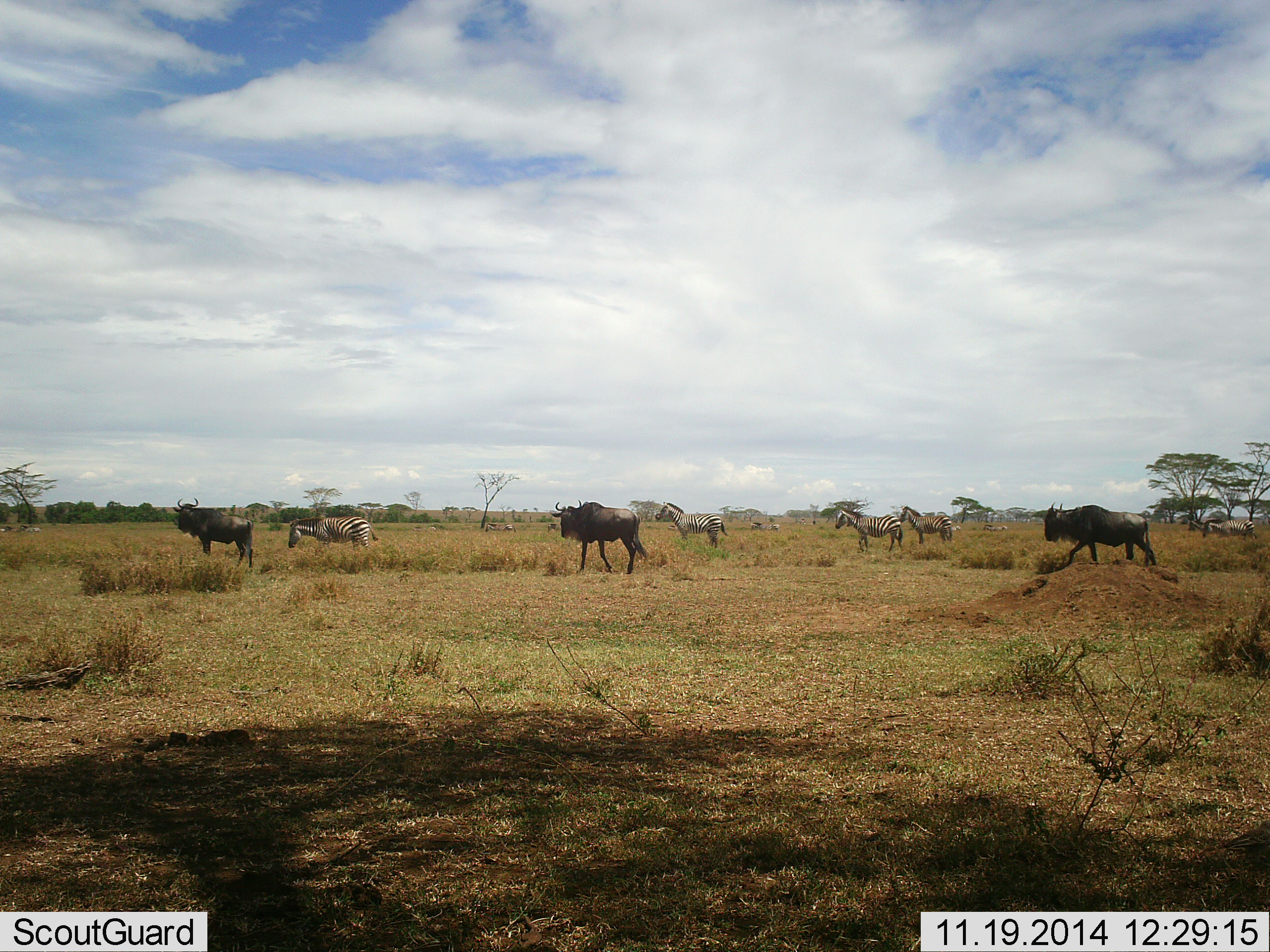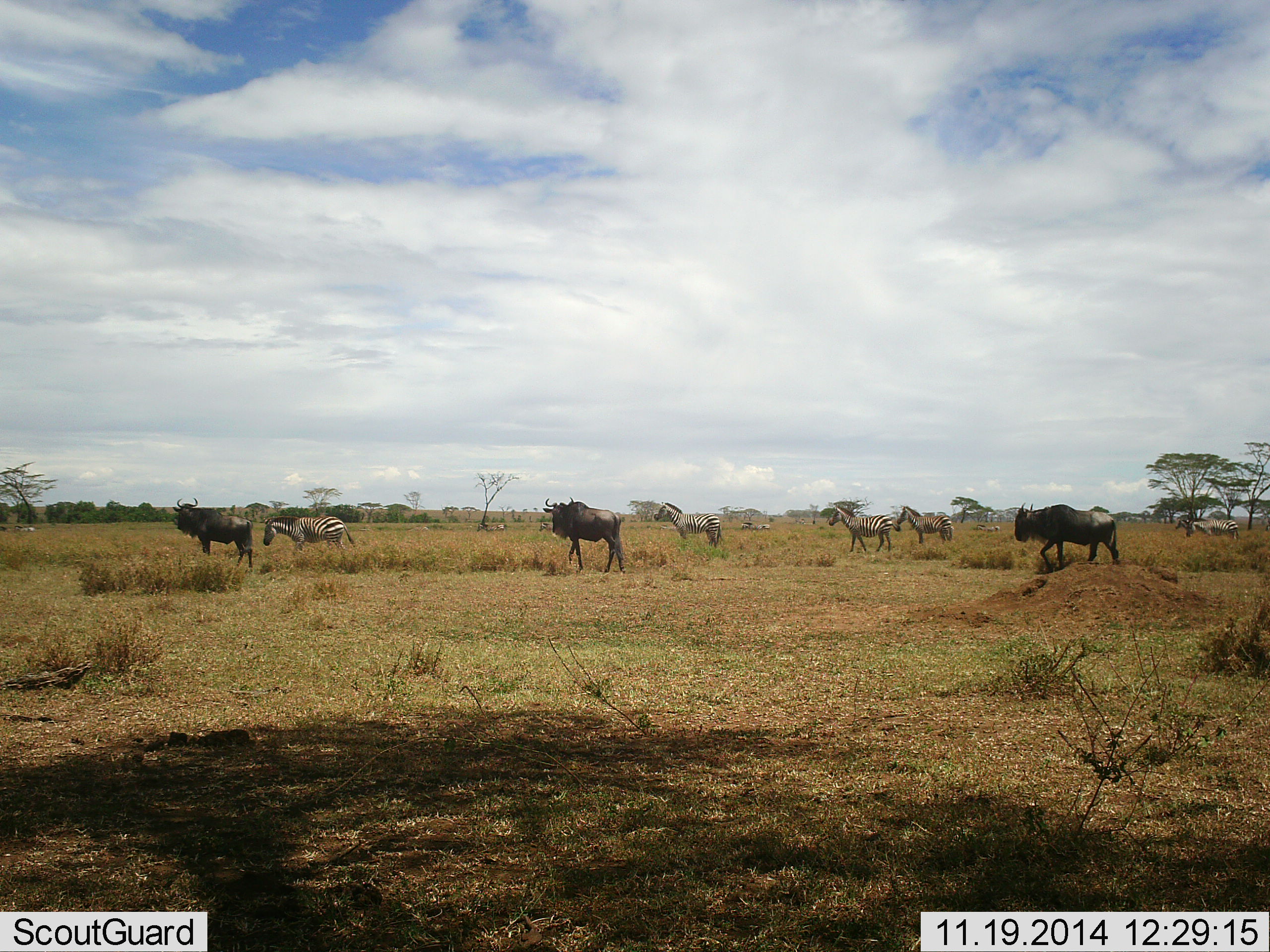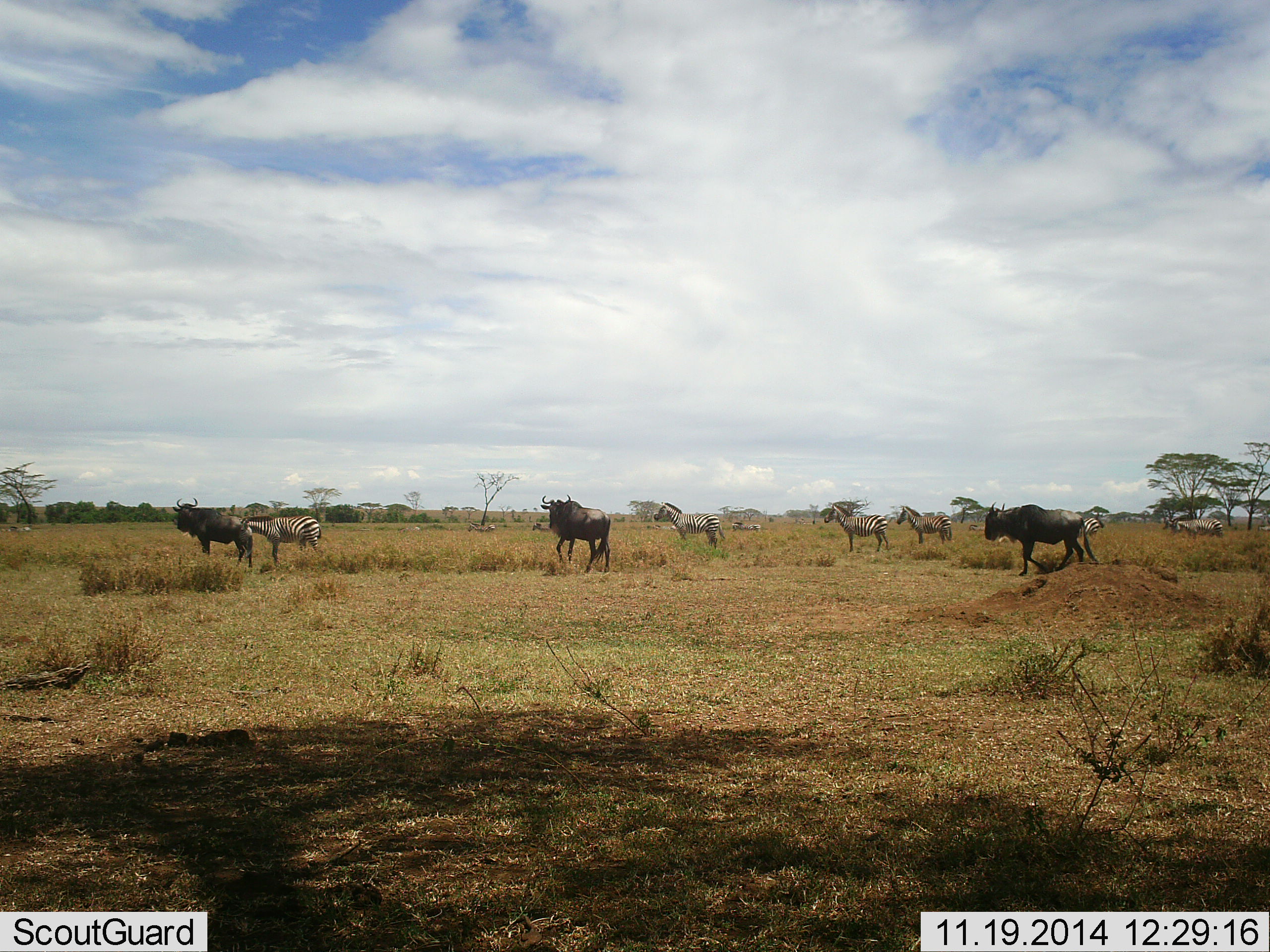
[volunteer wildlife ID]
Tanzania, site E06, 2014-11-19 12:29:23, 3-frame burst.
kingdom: Animalia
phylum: Chordata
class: Mammalia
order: Artiodactyla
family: Bovidae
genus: Connochaetes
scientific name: Connochaetes taurinus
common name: blue wildebeest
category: wildebeest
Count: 3.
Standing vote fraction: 60%.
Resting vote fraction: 0%.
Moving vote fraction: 60%.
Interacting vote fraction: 0%.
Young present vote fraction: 0%.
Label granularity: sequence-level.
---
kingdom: Animalia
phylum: Chordata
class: Mammalia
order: Perissodactyla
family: Equidae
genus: Equus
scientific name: Equus quagga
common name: plains zebra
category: zebra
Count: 6.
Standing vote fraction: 60%.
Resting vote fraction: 0%.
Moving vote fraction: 70%.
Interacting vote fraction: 0%.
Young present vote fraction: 0%.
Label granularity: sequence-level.